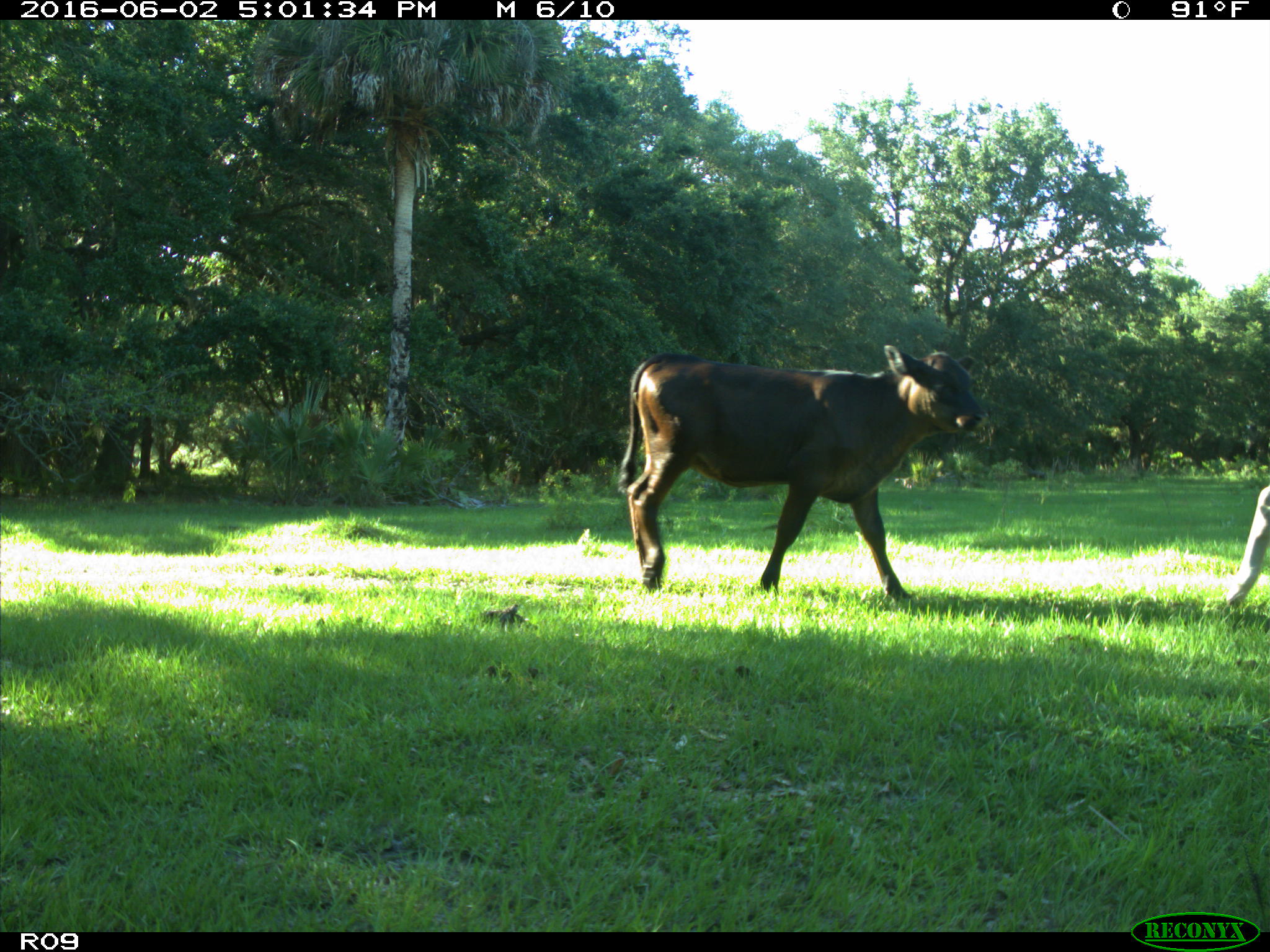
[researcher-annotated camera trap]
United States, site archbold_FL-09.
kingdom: Animalia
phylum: Chordata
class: Mammalia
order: Artiodactyla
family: Bovidae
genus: Bos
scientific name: Bos taurus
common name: domestic cow